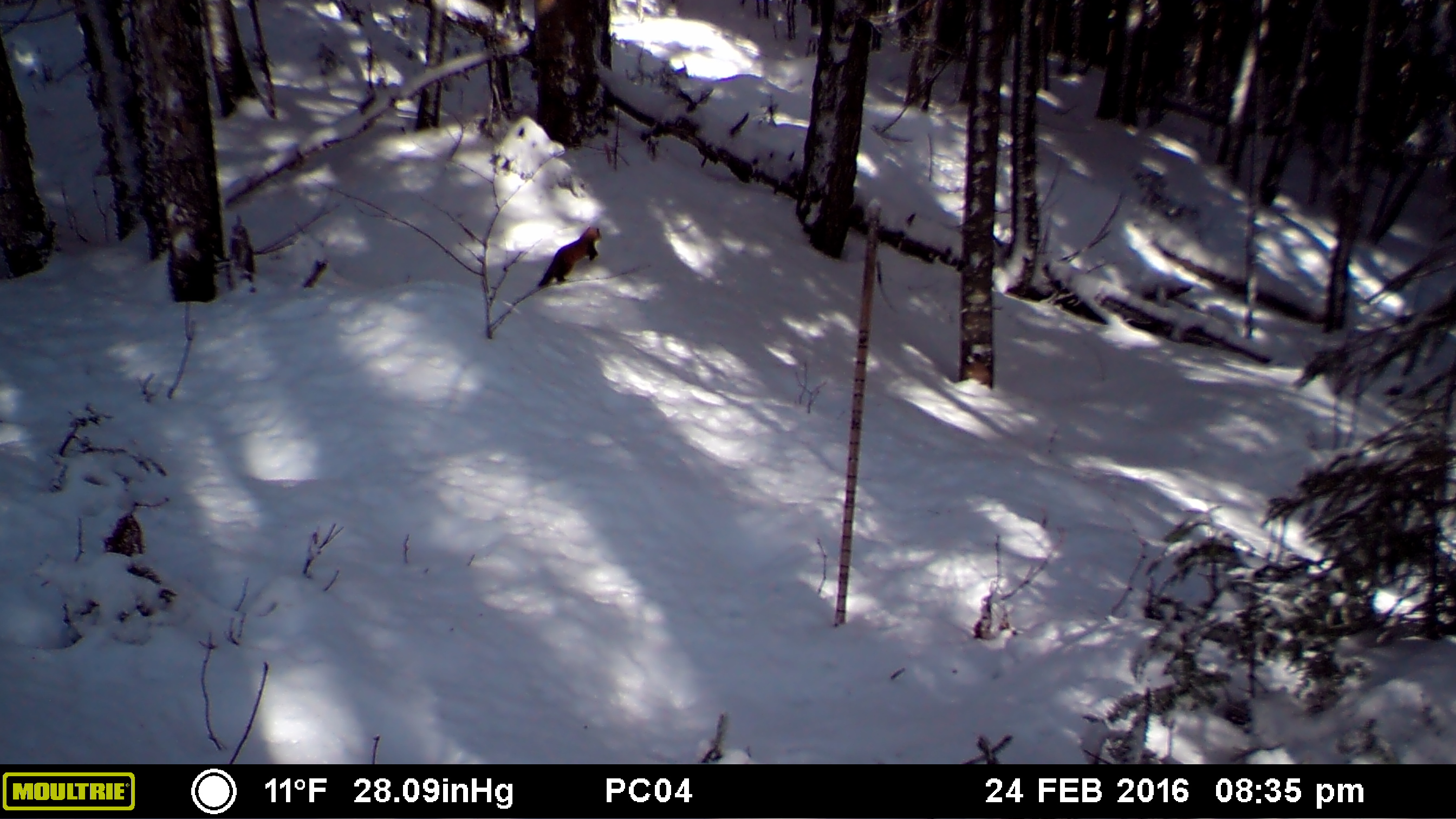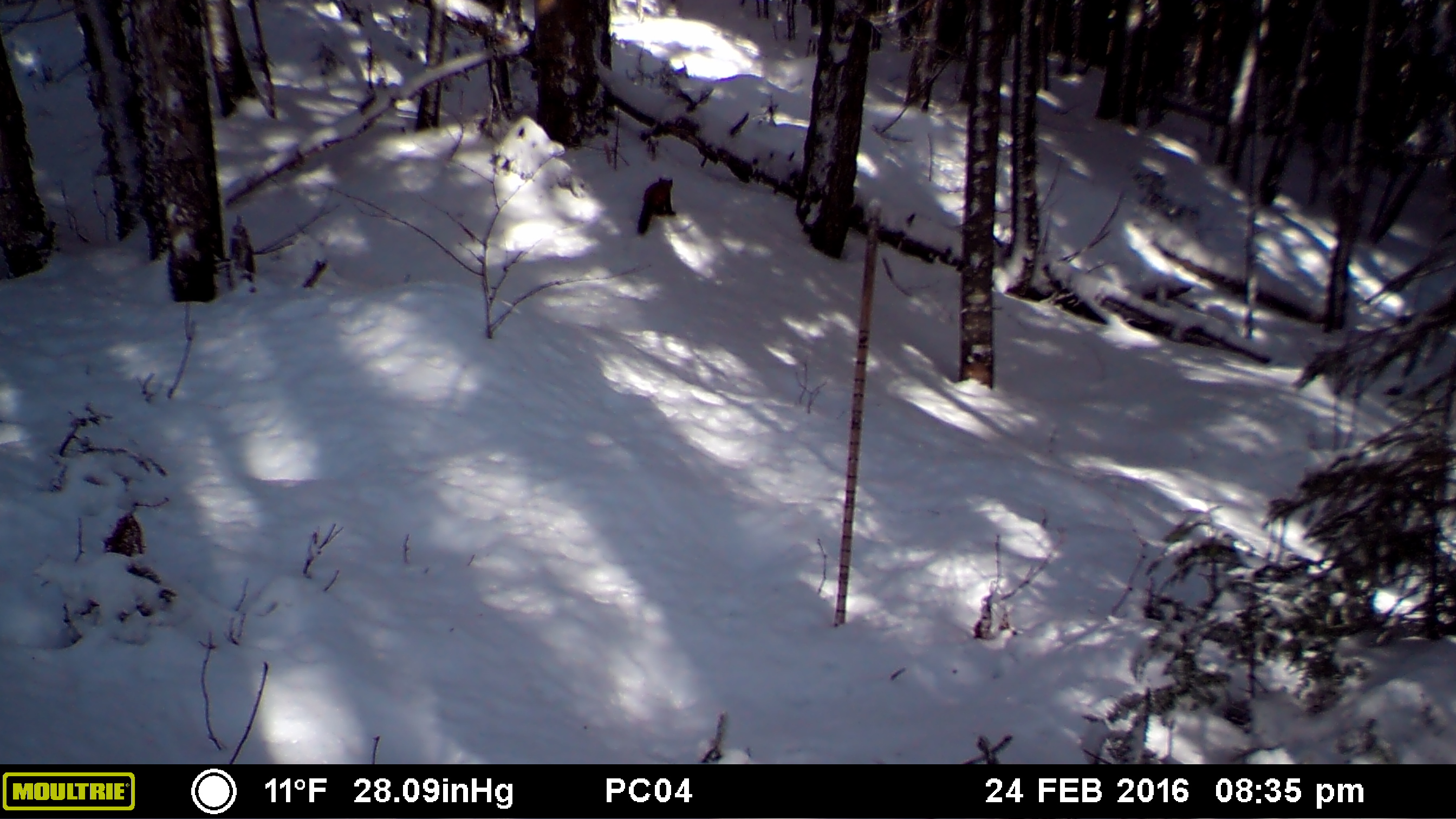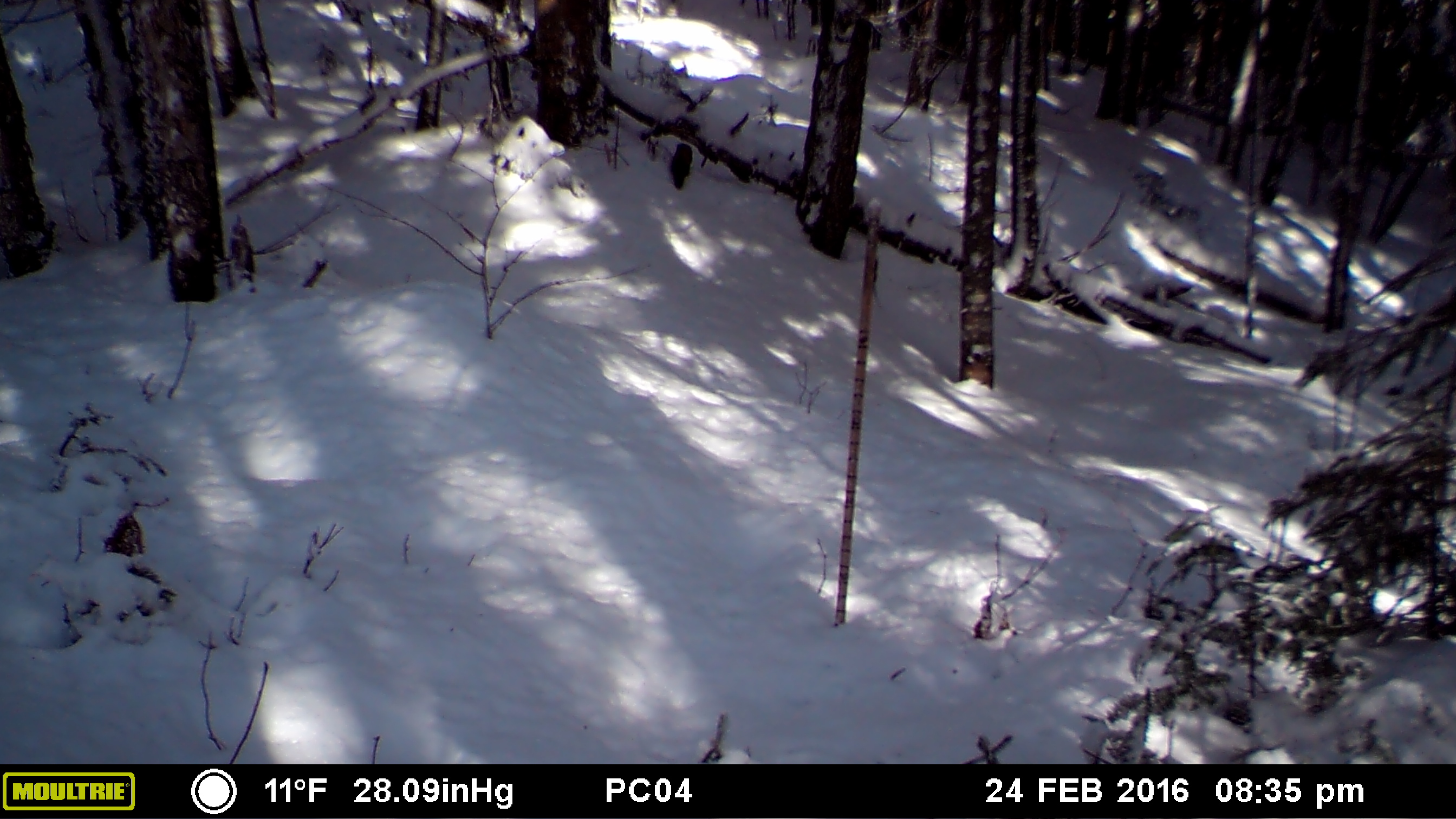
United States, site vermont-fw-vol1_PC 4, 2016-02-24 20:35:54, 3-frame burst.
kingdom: Animalia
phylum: Chordata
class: Mammalia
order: Carnivora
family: Mustelidae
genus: Martes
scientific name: Martes americana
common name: american marten